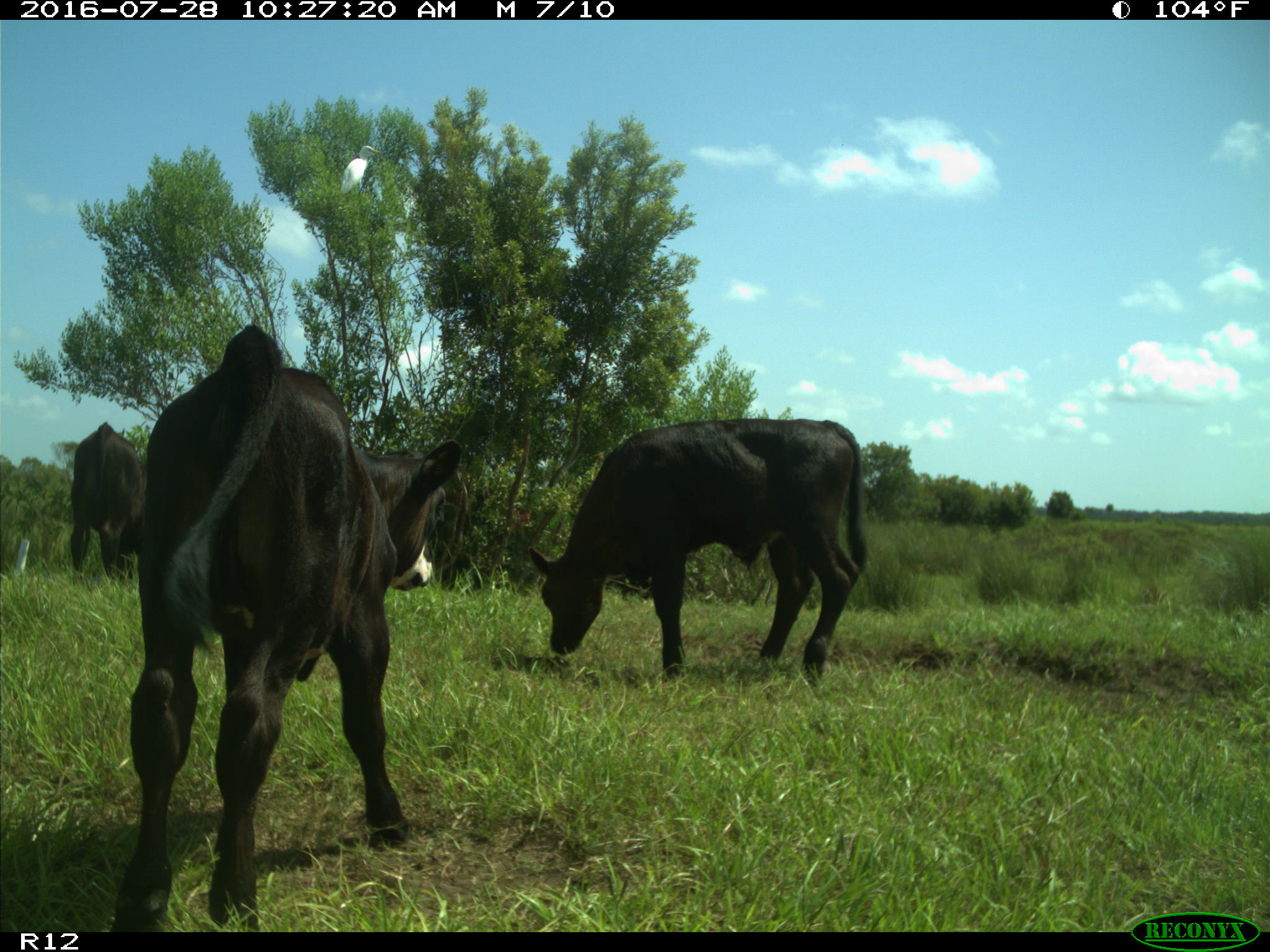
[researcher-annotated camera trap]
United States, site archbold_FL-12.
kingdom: Animalia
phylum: Chordata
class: Mammalia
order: Artiodactyla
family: Bovidae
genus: Bos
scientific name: Bos taurus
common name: domestic cow